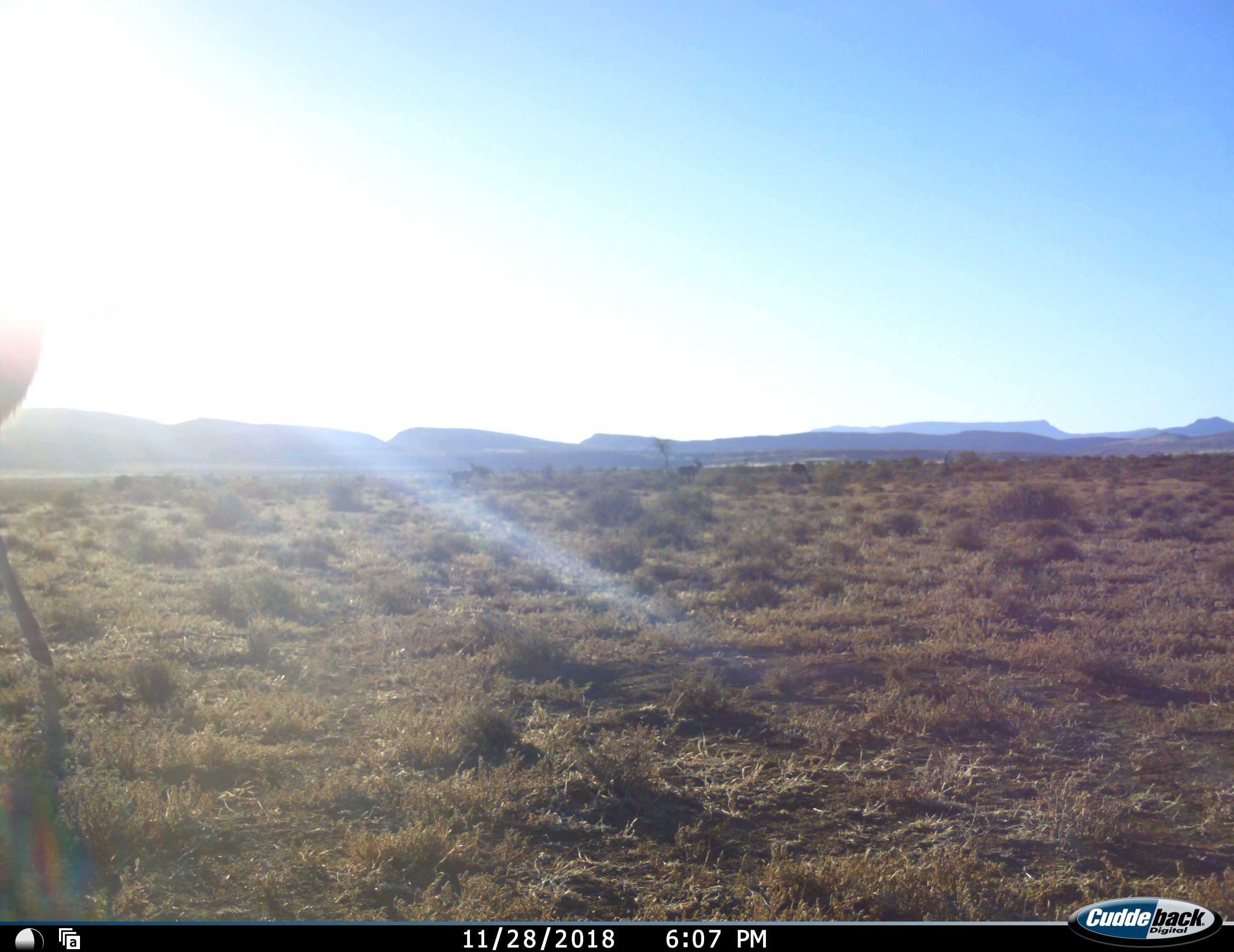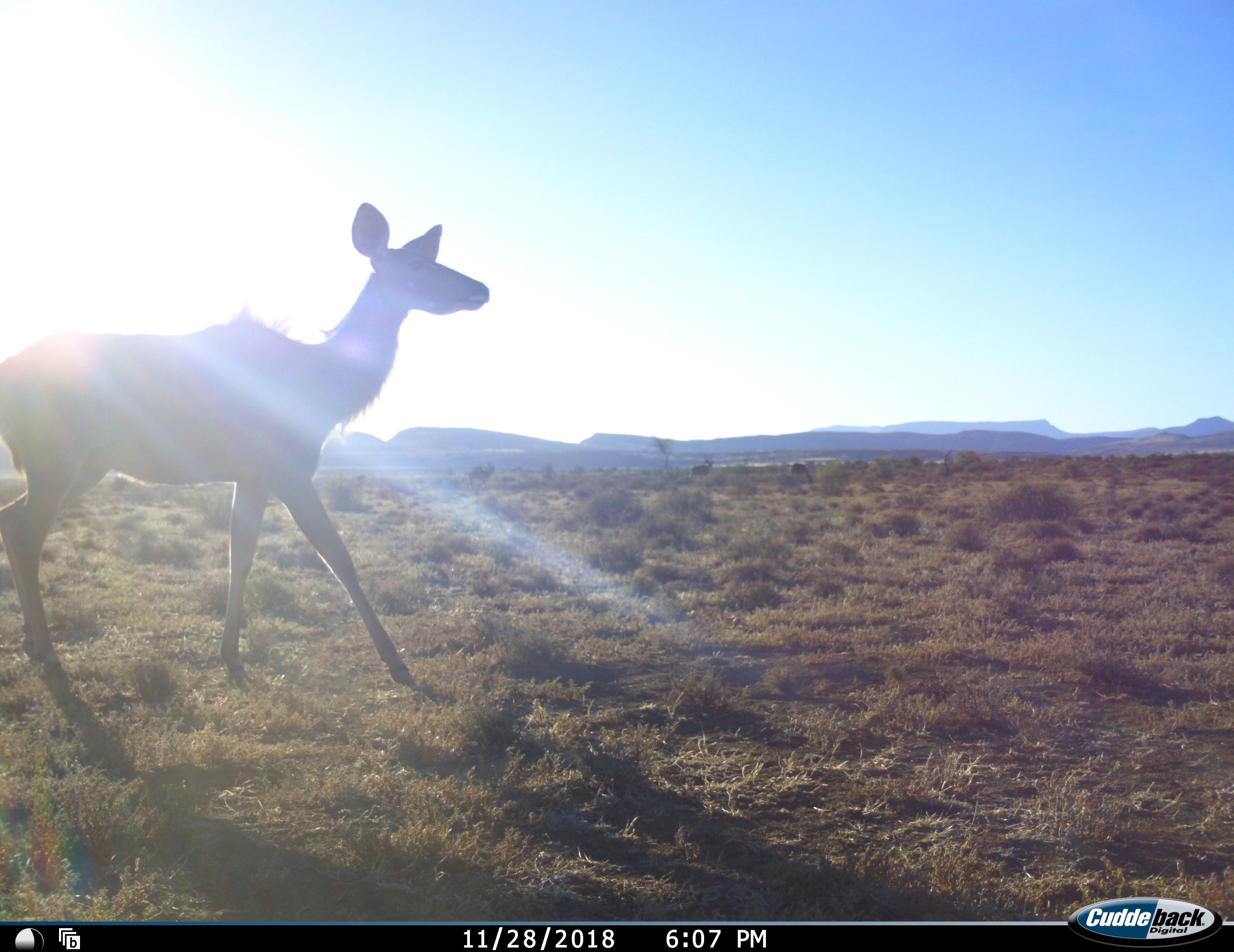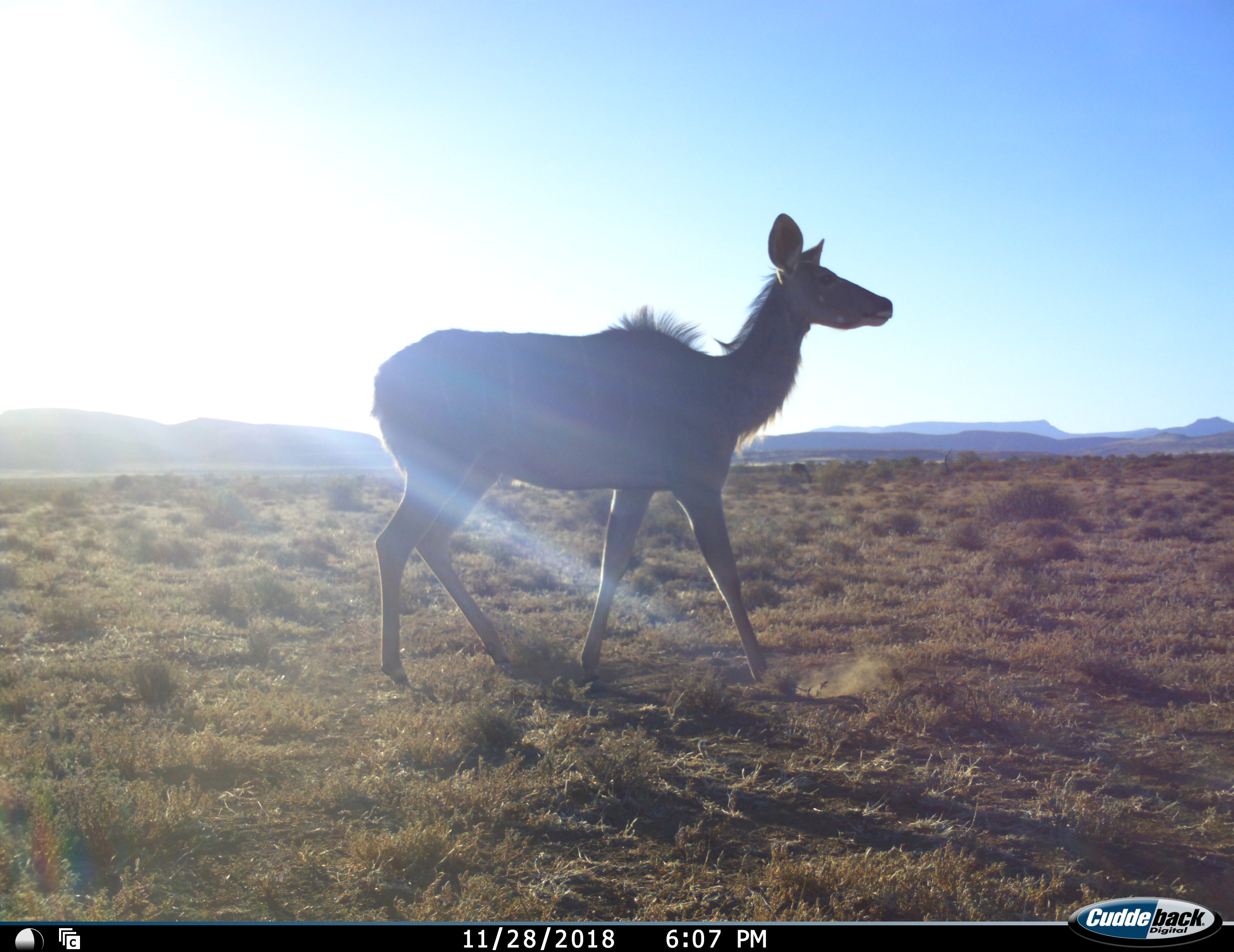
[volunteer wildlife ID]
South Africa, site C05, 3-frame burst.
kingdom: Animalia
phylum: Chordata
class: Mammalia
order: Artiodactyla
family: Bovidae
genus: Tragelaphus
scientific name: Tragelaphus strepsiceros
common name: greater kudu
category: kudu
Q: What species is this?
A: Kudu (greater kudu) (Tragelaphus strepsiceros).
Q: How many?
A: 1.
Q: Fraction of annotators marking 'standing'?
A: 38%.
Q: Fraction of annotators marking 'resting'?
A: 0%.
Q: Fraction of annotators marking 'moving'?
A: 88%.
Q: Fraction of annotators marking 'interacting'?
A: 0%.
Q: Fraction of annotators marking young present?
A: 12%.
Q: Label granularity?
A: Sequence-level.